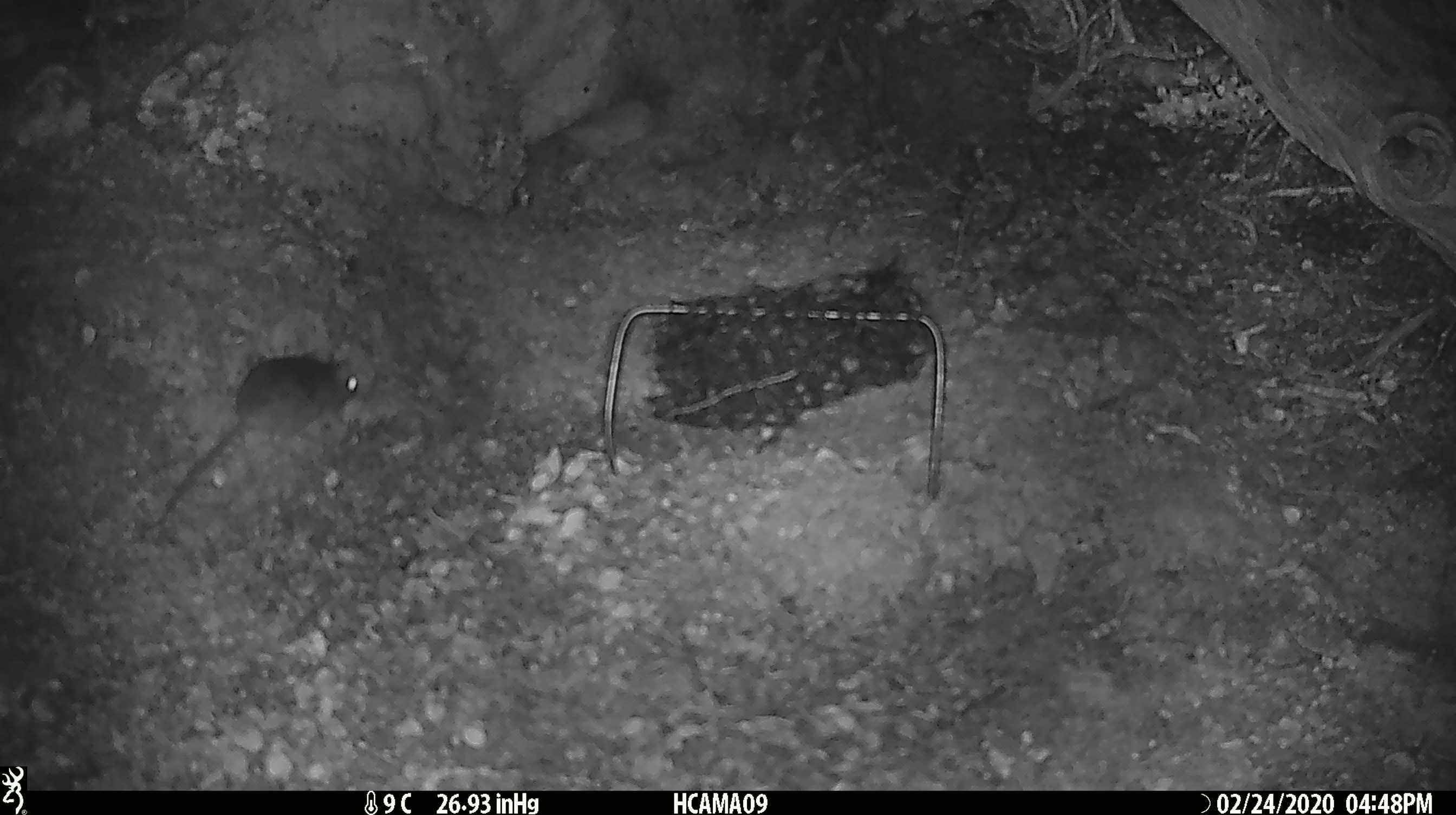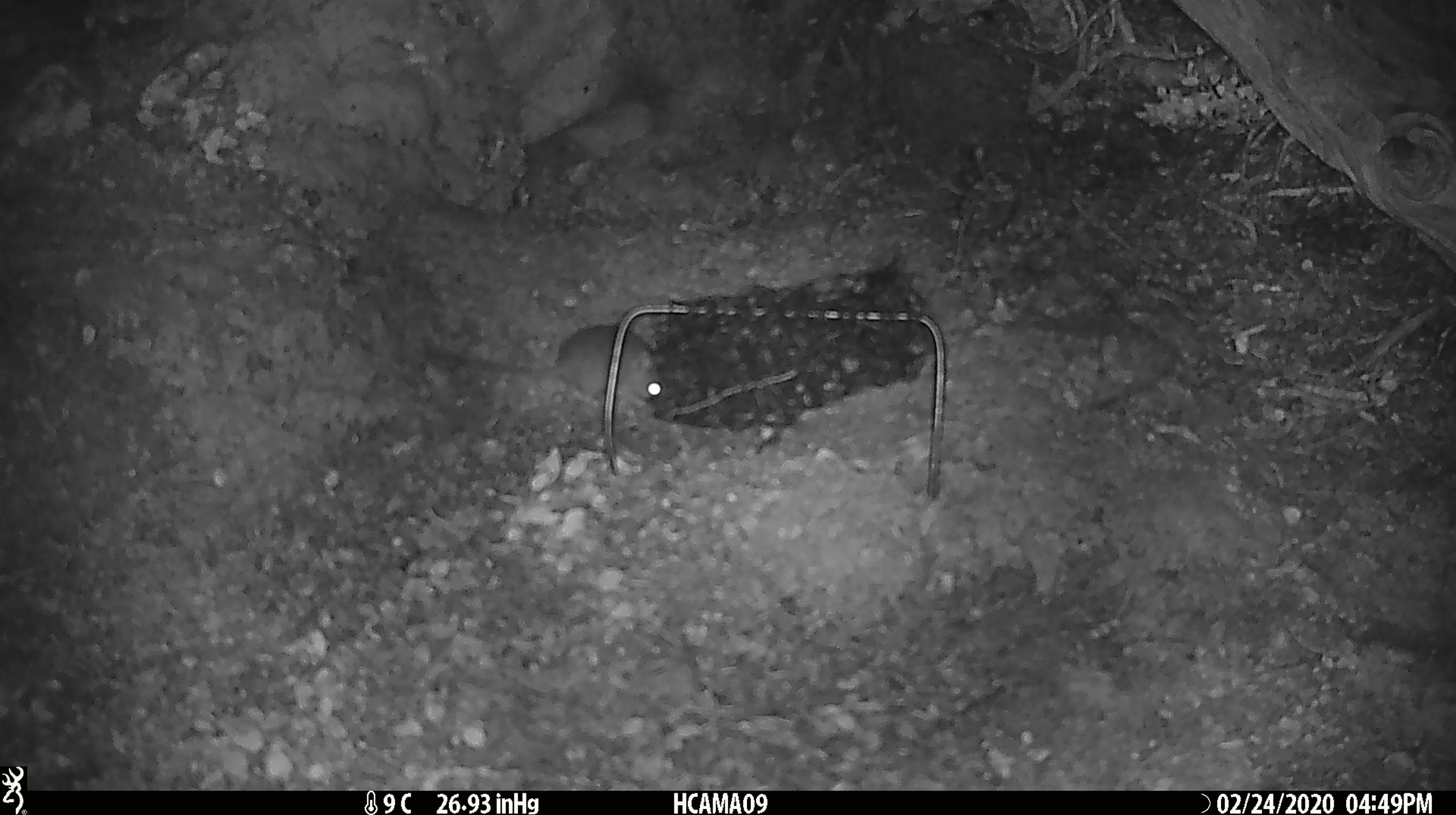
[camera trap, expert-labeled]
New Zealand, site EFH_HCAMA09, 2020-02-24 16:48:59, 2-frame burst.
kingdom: Animalia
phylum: Chordata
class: Mammalia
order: Rodentia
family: Muridae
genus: Mus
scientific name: Mus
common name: mouse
Mouse (Mus).